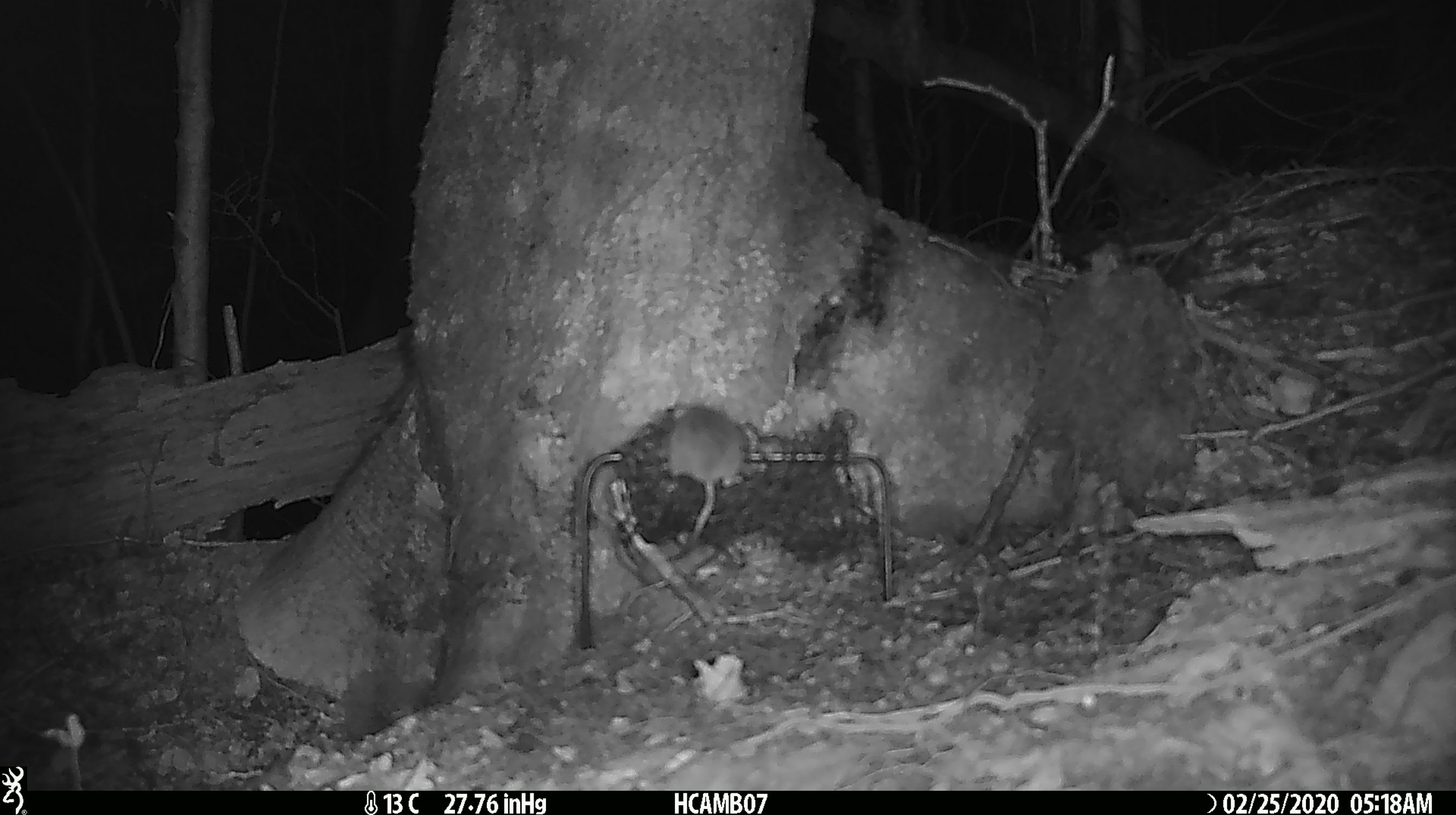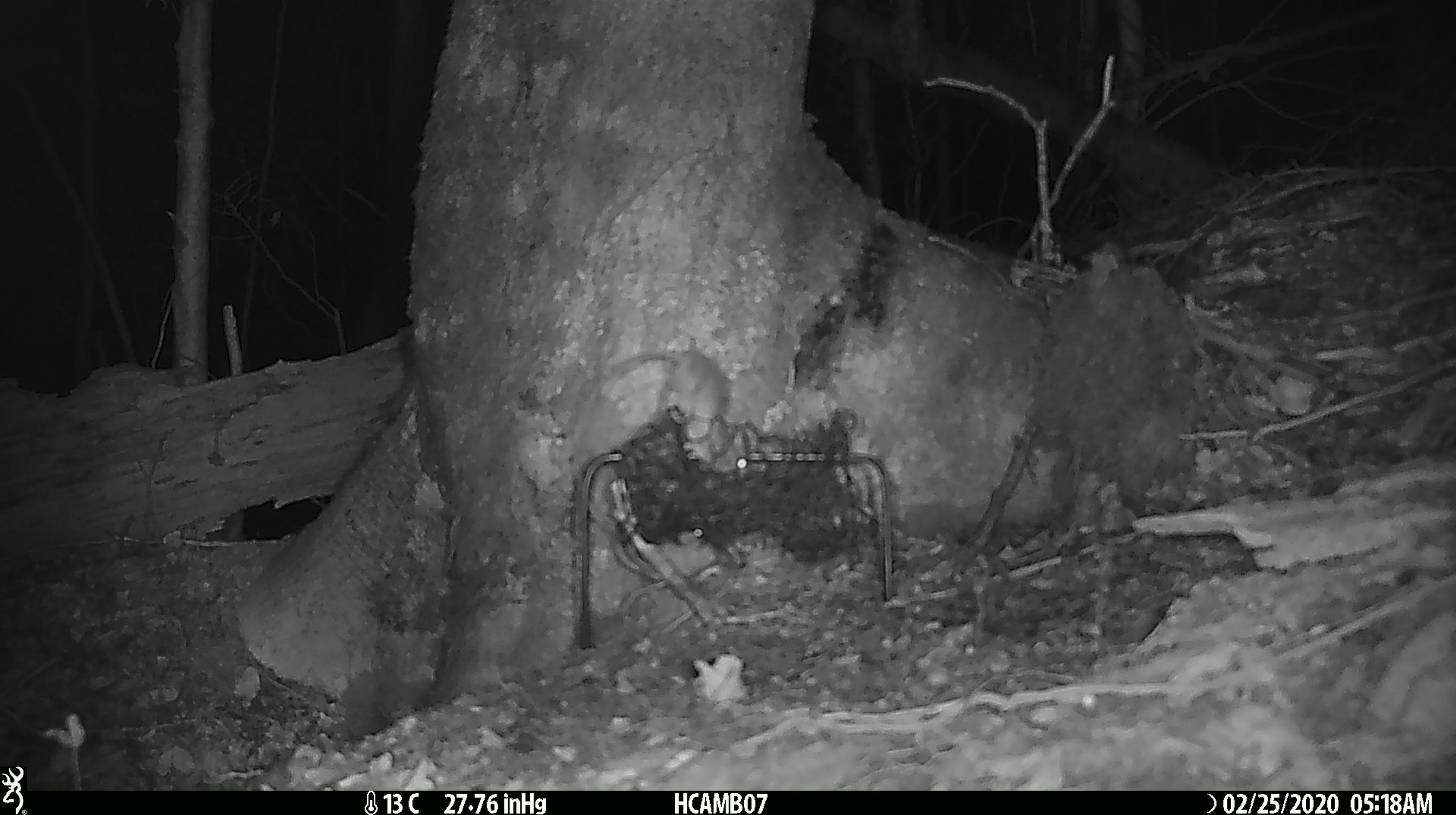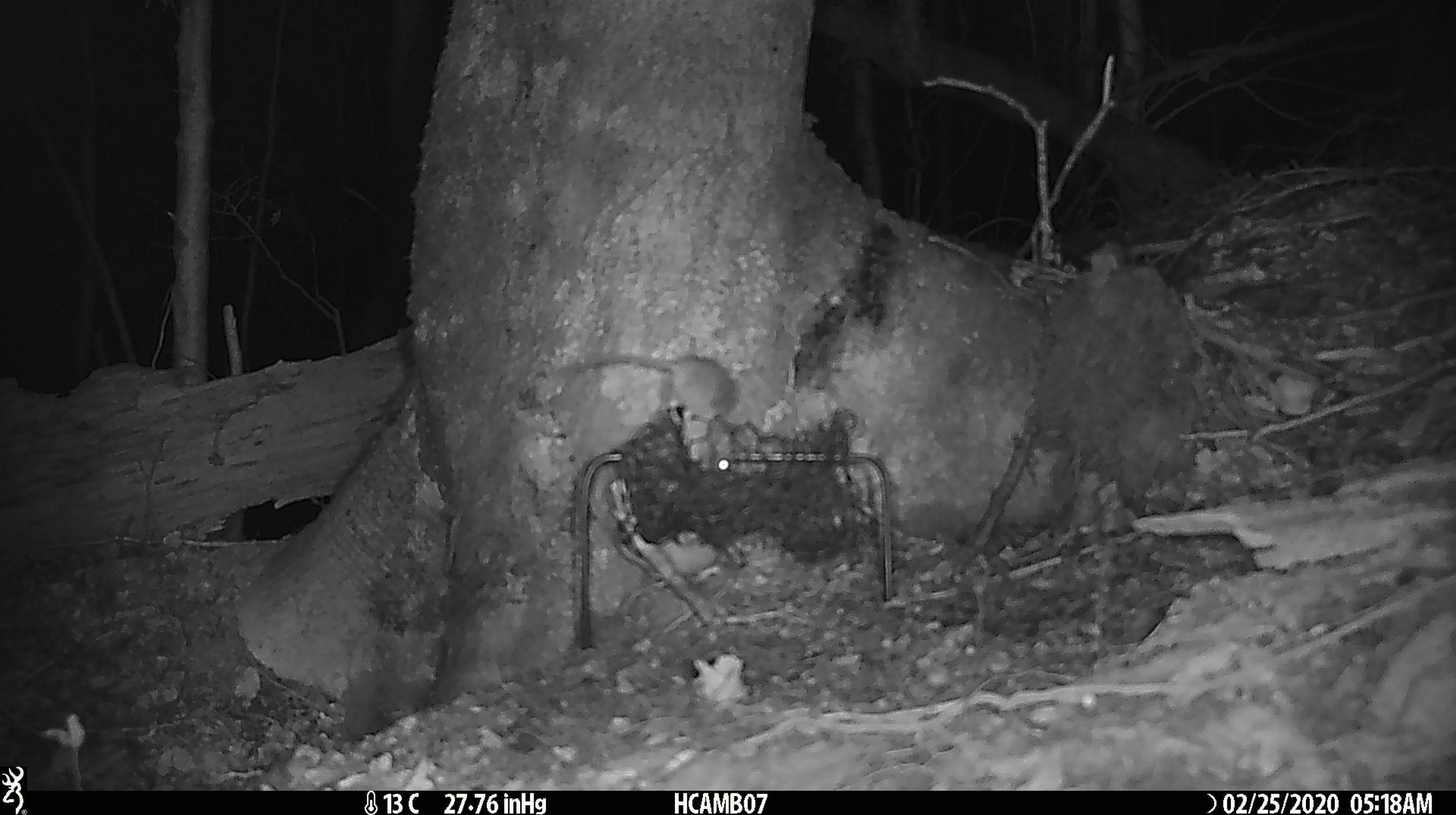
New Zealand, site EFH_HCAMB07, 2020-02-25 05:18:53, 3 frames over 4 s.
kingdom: Animalia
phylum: Chordata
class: Mammalia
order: Rodentia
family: Muridae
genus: Mus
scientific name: Mus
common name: mouse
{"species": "mouse (Mus)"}